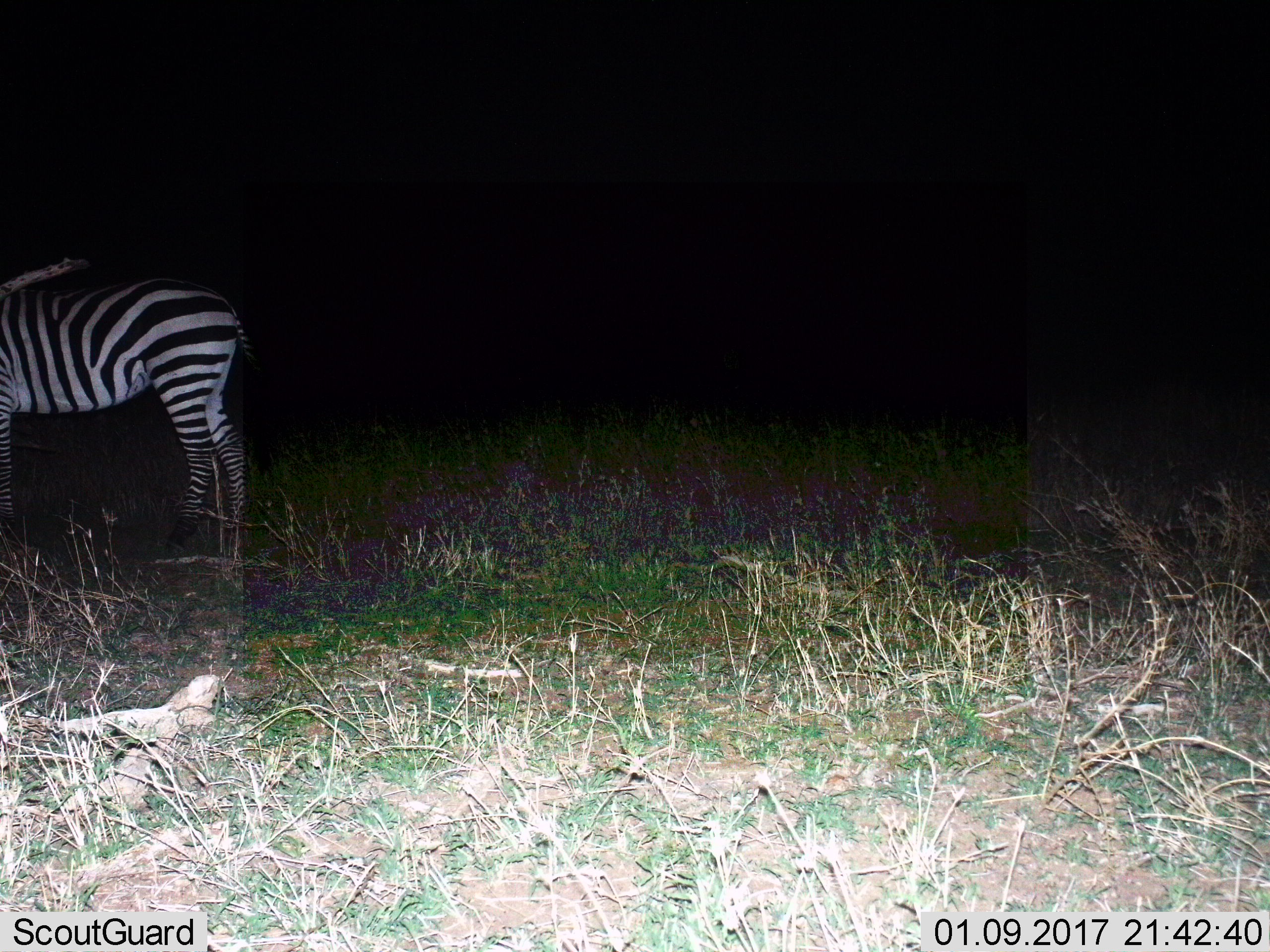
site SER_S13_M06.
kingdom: Animalia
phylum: Chordata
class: Mammalia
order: Perissodactyla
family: Equidae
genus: Equus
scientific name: Equus quagga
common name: plains zebra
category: zebraplains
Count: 1.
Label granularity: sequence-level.